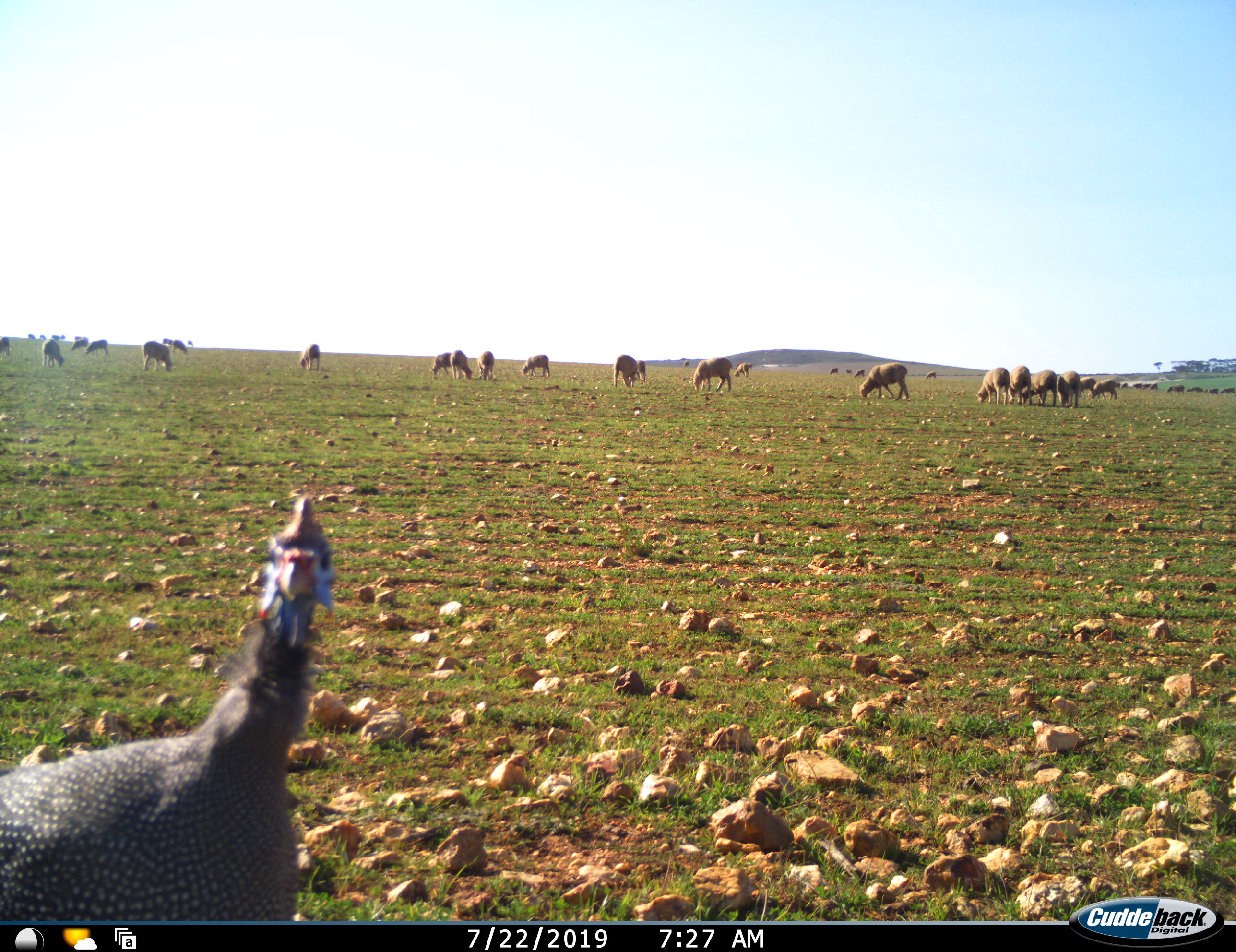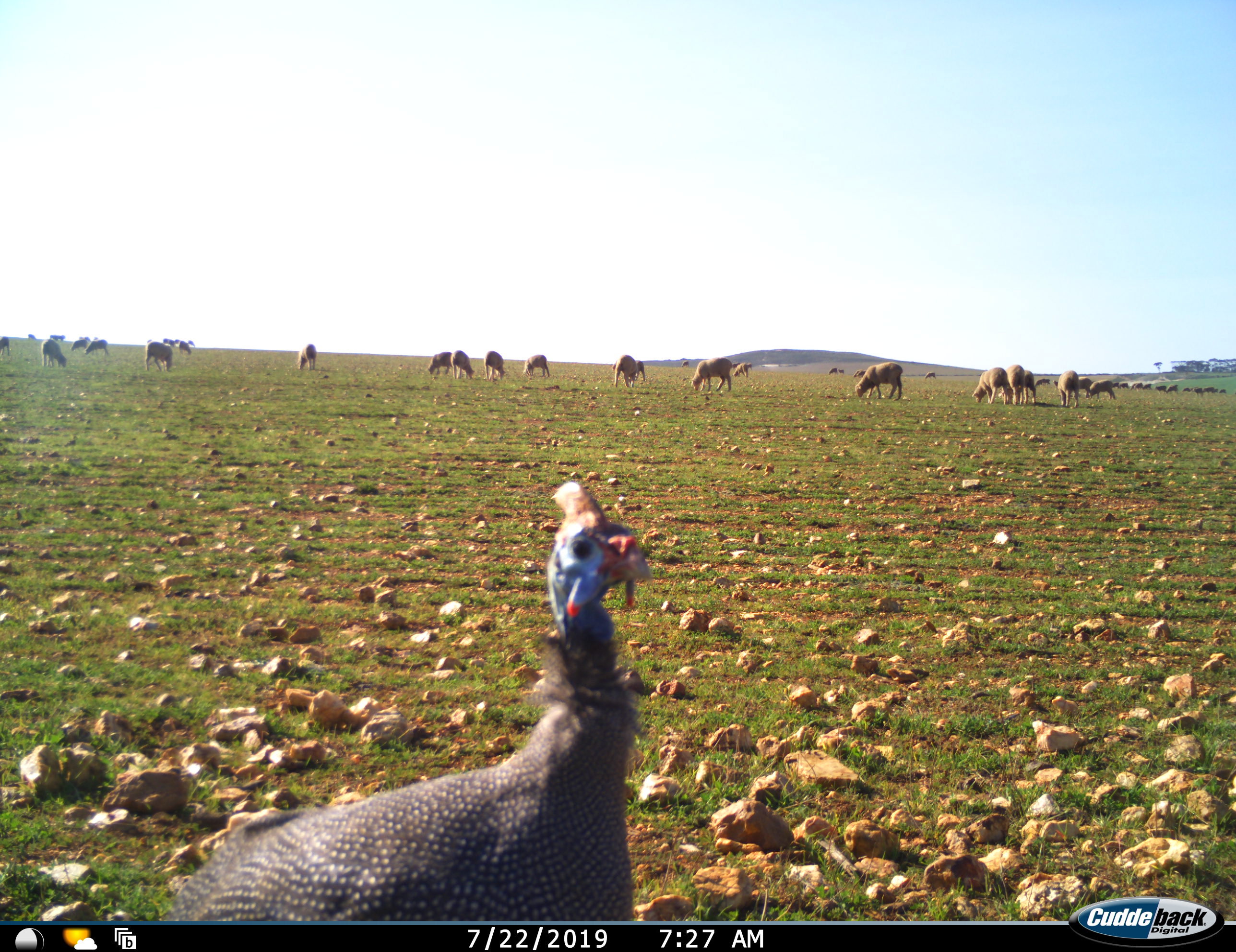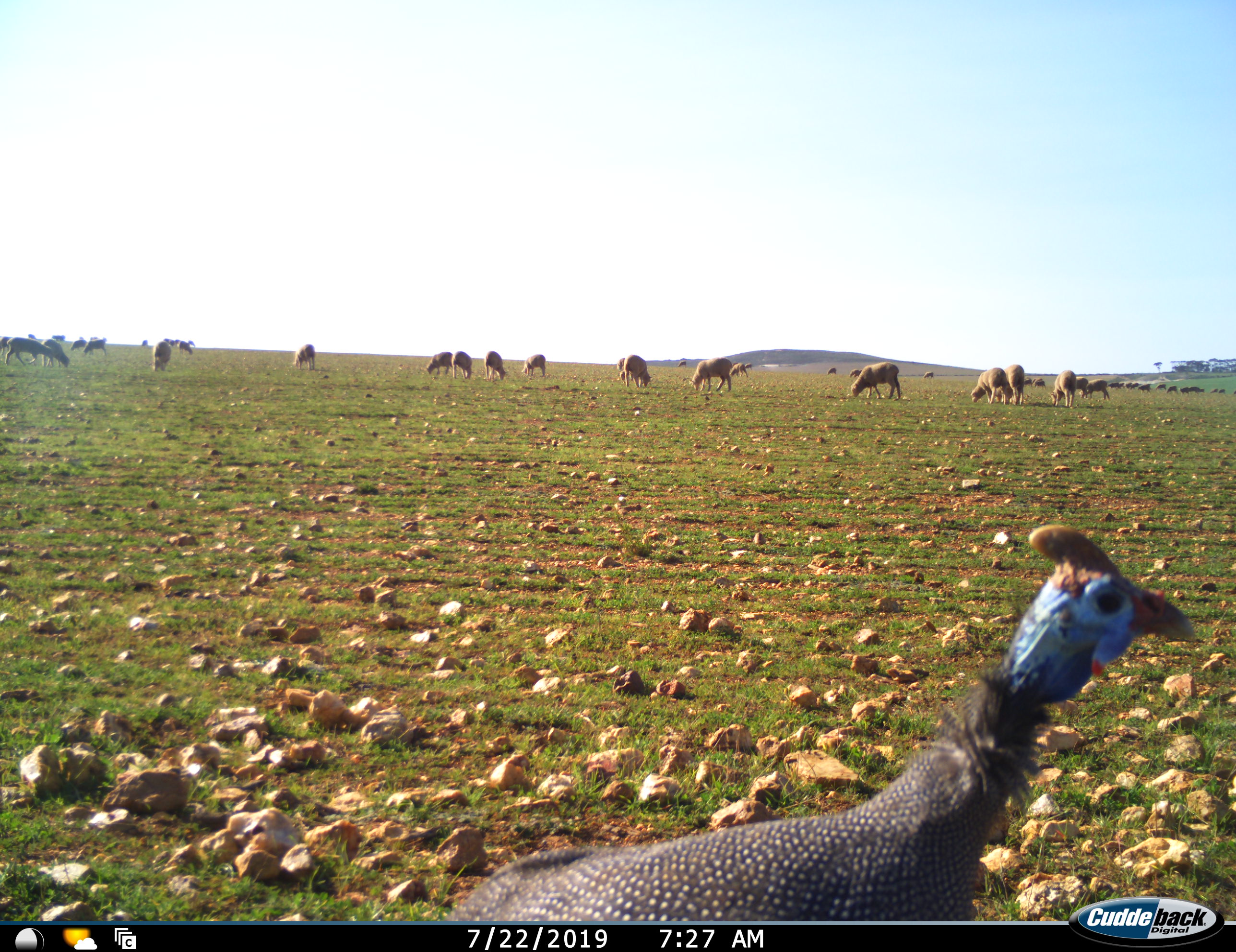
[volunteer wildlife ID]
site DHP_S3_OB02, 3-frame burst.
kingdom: Animalia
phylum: Chordata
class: Aves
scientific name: Aves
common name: bird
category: birdother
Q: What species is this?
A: Birdother (bird) (Aves).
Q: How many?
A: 1.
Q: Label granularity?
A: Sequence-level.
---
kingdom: Animalia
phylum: Chordata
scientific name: Vertebrata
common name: domestic animal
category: domesticanimal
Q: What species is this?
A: Domesticanimal (domestic animal) (Vertebrata).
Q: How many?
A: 11-50.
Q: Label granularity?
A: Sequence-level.